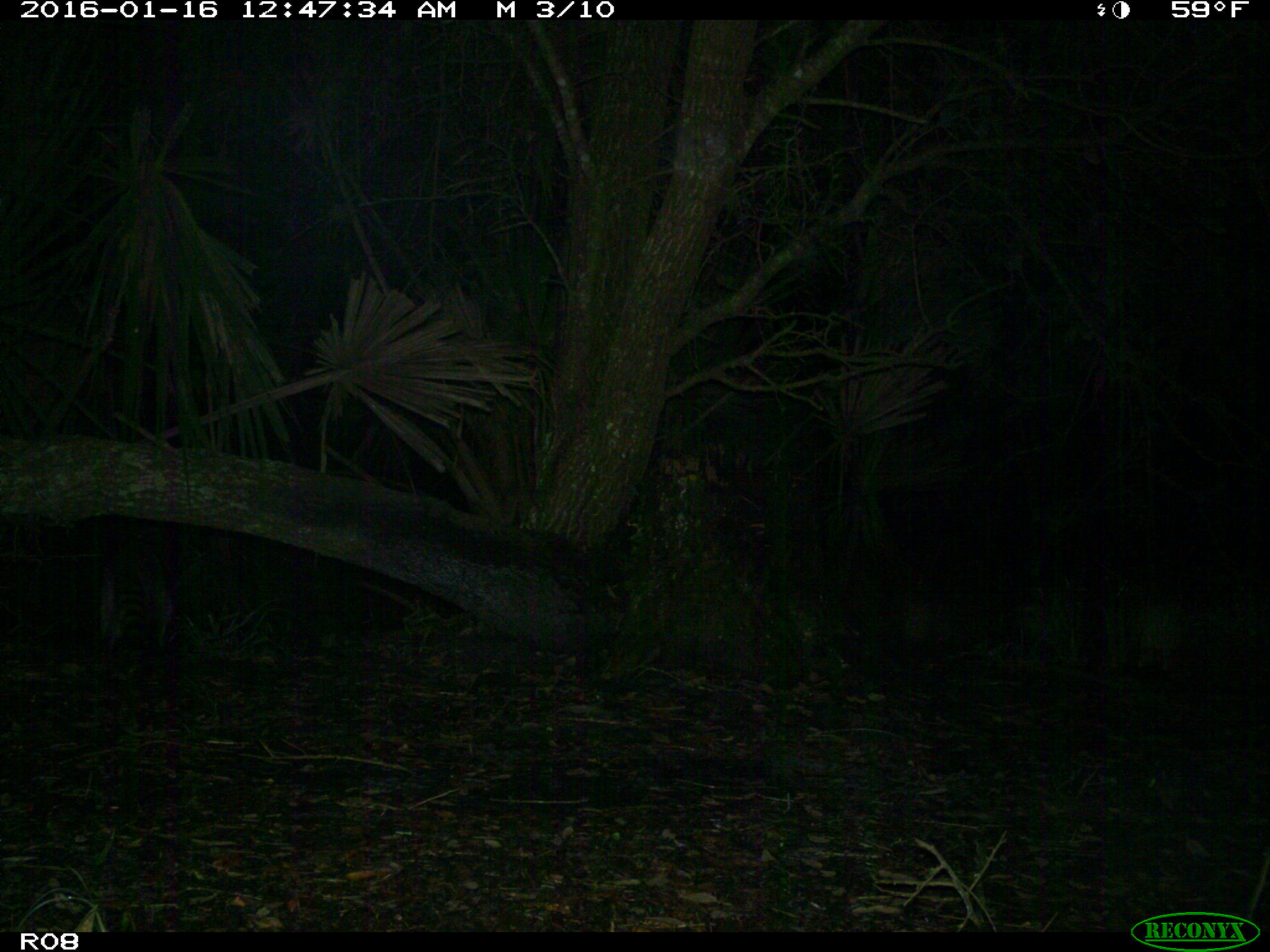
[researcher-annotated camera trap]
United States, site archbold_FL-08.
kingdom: Animalia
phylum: Chordata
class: Mammalia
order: Carnivora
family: Procyonidae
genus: Procyon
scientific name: Procyon lotor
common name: common raccoon